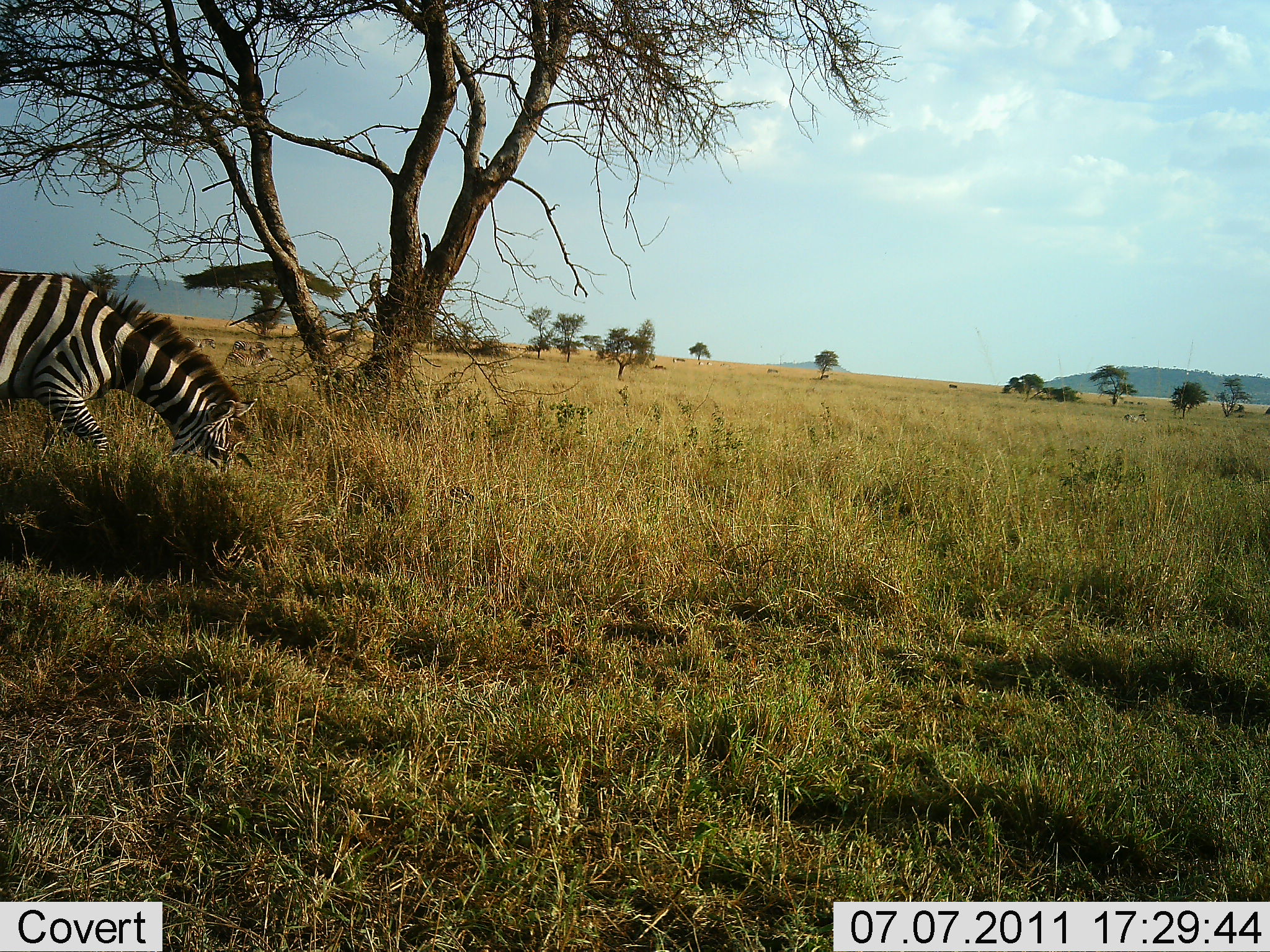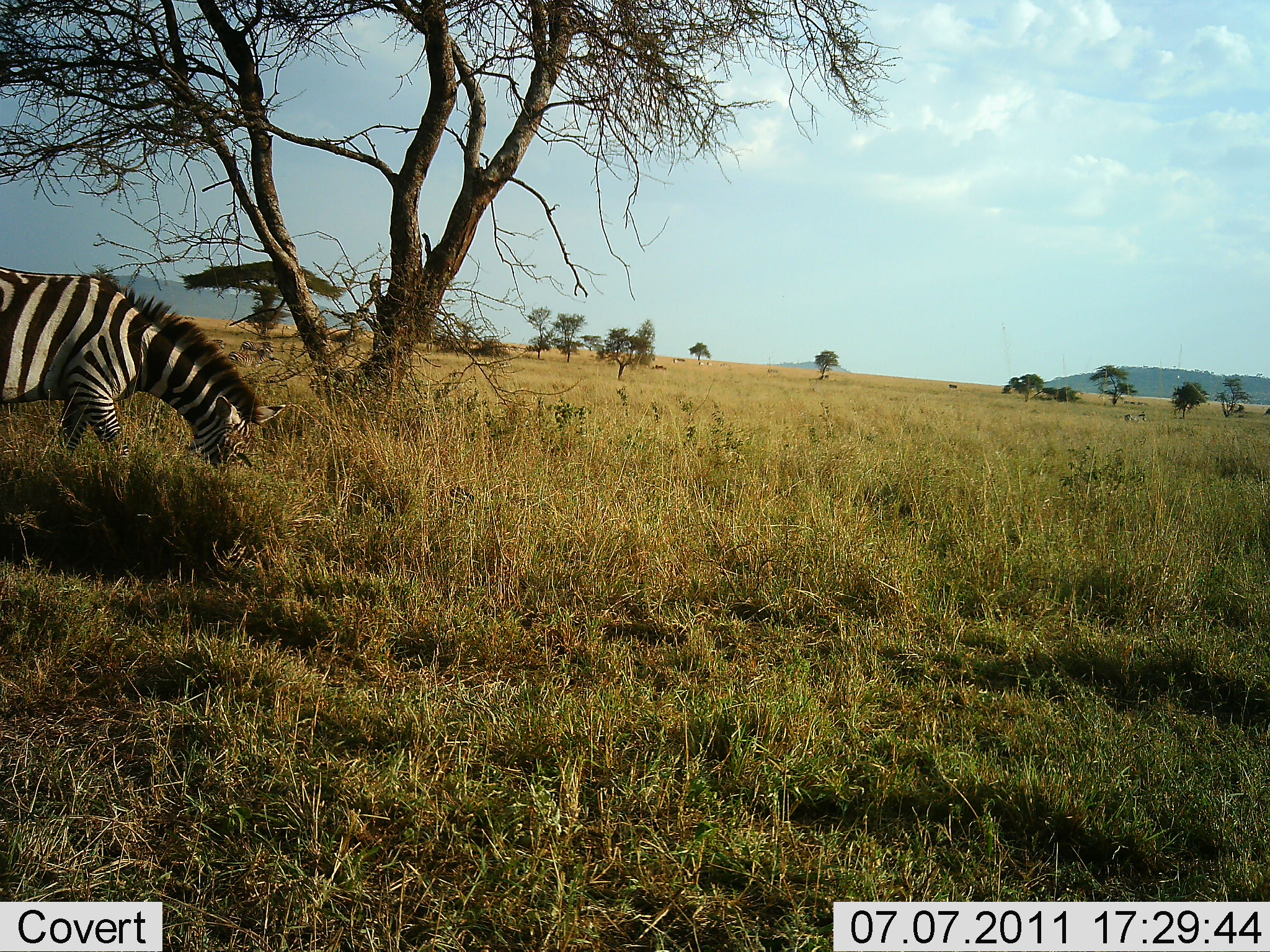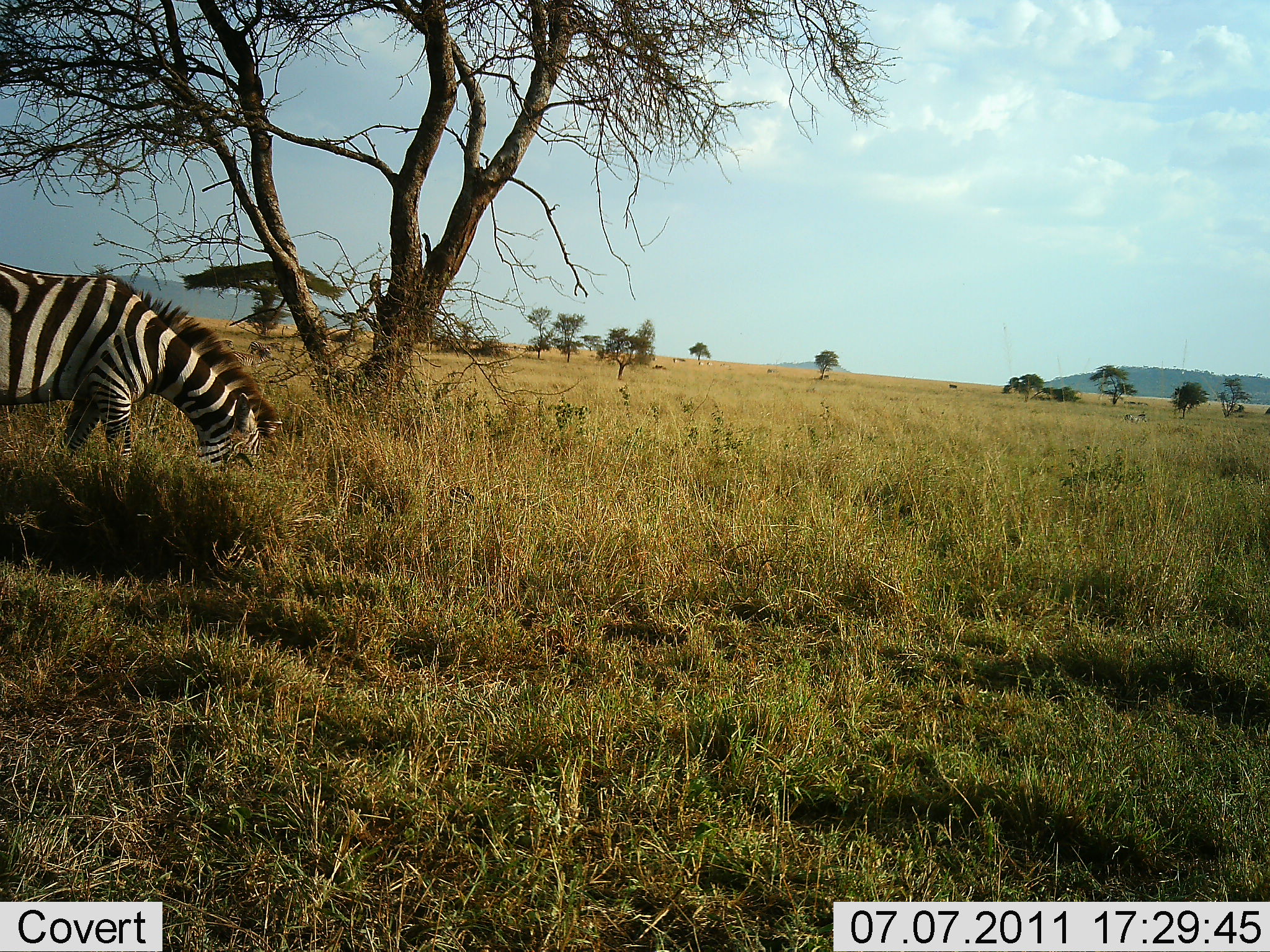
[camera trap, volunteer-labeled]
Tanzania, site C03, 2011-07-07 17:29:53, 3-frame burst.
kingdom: Animalia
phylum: Chordata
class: Mammalia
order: Perissodactyla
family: Equidae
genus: Equus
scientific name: Equus quagga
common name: plains zebra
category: zebra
Zebra (plains zebra) (Equus quagga), count 1. Behavior (volunteer vote fractions): standing 9%, resting 0%, moving 9%, interacting 0%. Young present (vote fraction): 0%. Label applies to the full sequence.